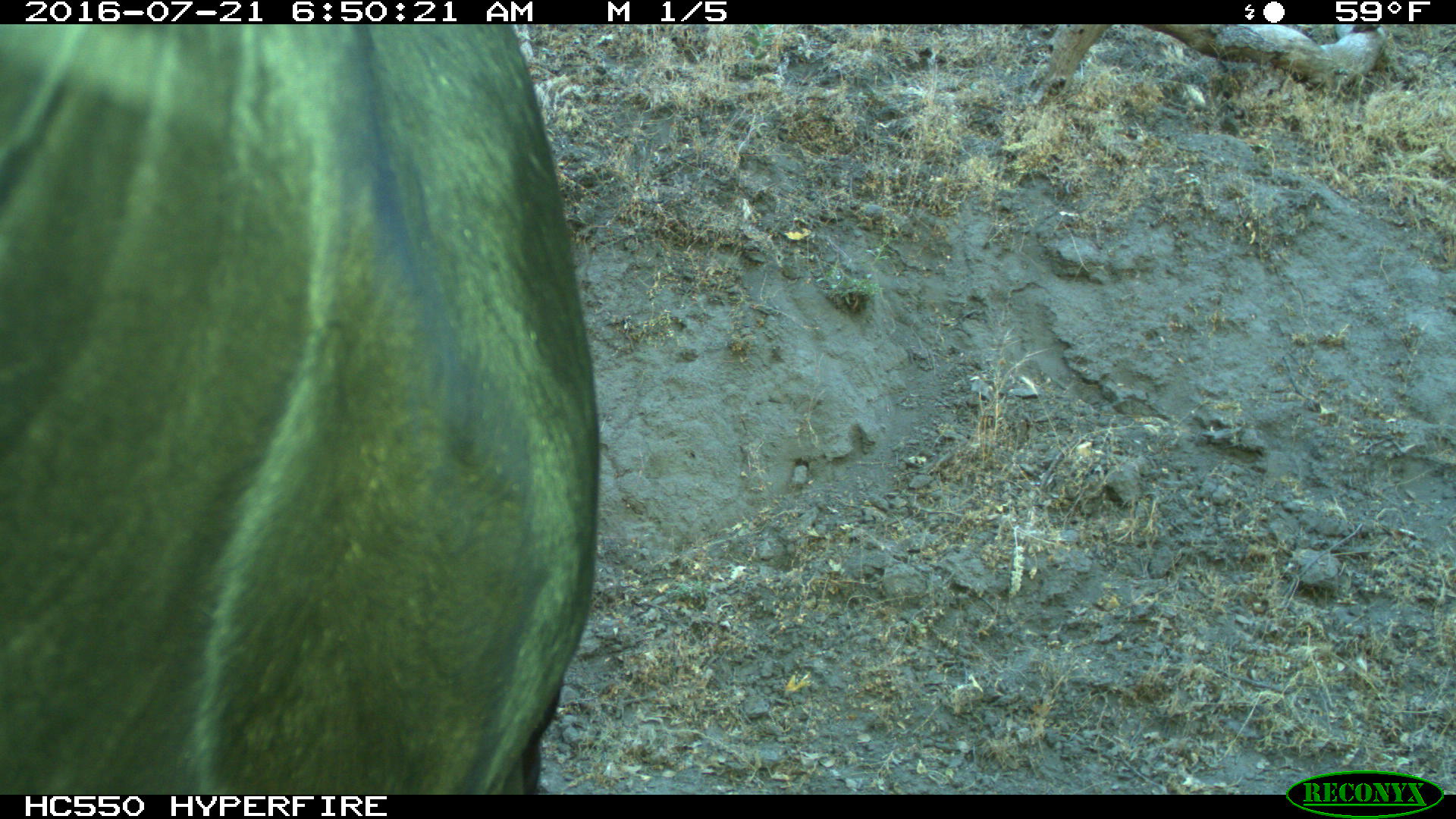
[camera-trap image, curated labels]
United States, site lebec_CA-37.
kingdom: Animalia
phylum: Chordata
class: Mammalia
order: Artiodactyla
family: Bovidae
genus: Bos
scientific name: Bos taurus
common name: domestic cow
Bos taurus (domestic cow).